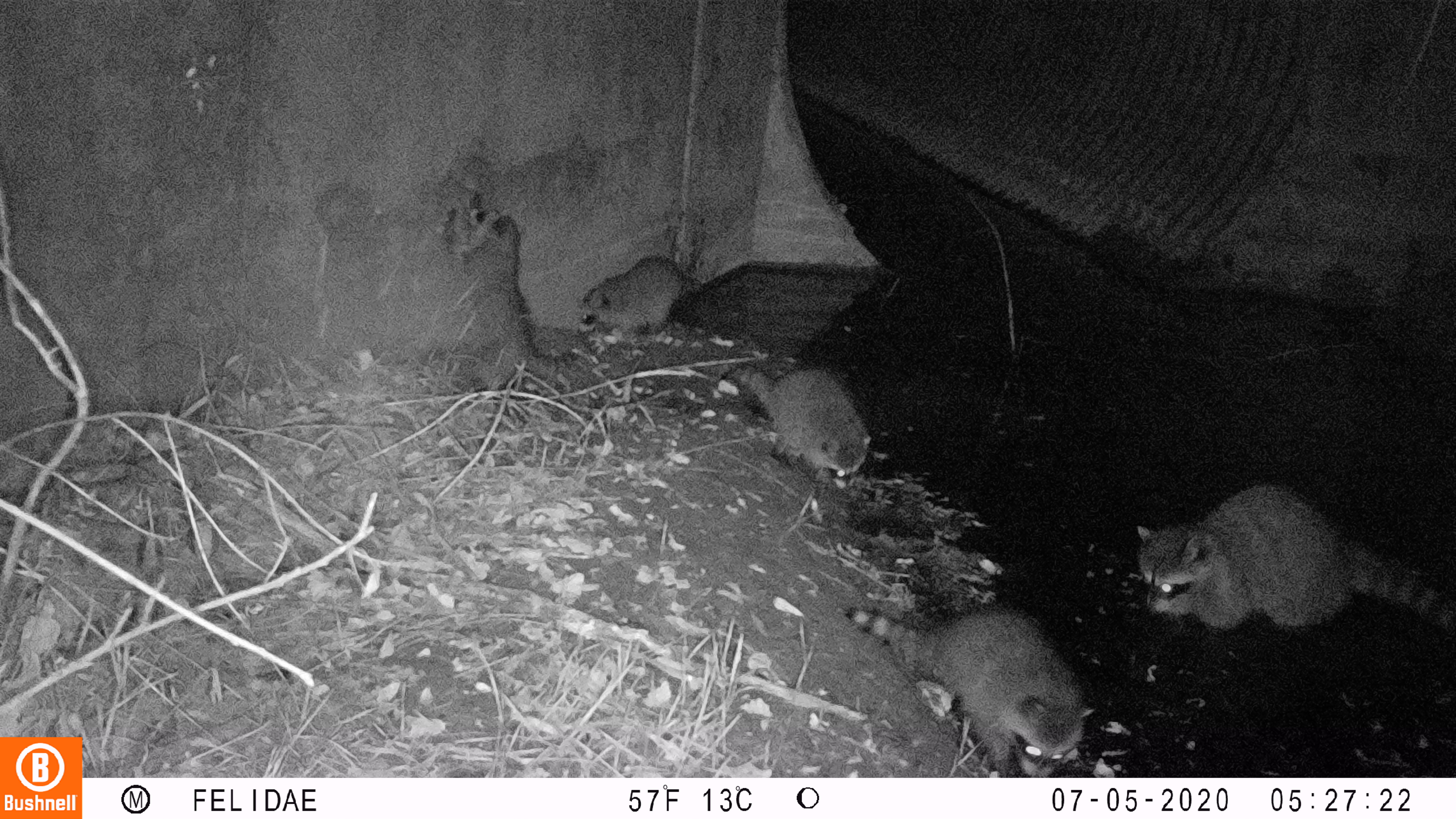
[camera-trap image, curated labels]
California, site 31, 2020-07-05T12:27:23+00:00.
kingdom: Animalia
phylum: Chordata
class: Mammalia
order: Carnivora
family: Procyonidae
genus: Procyon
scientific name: Procyon lotor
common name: raccoon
Raccoon (Procyon lotor).